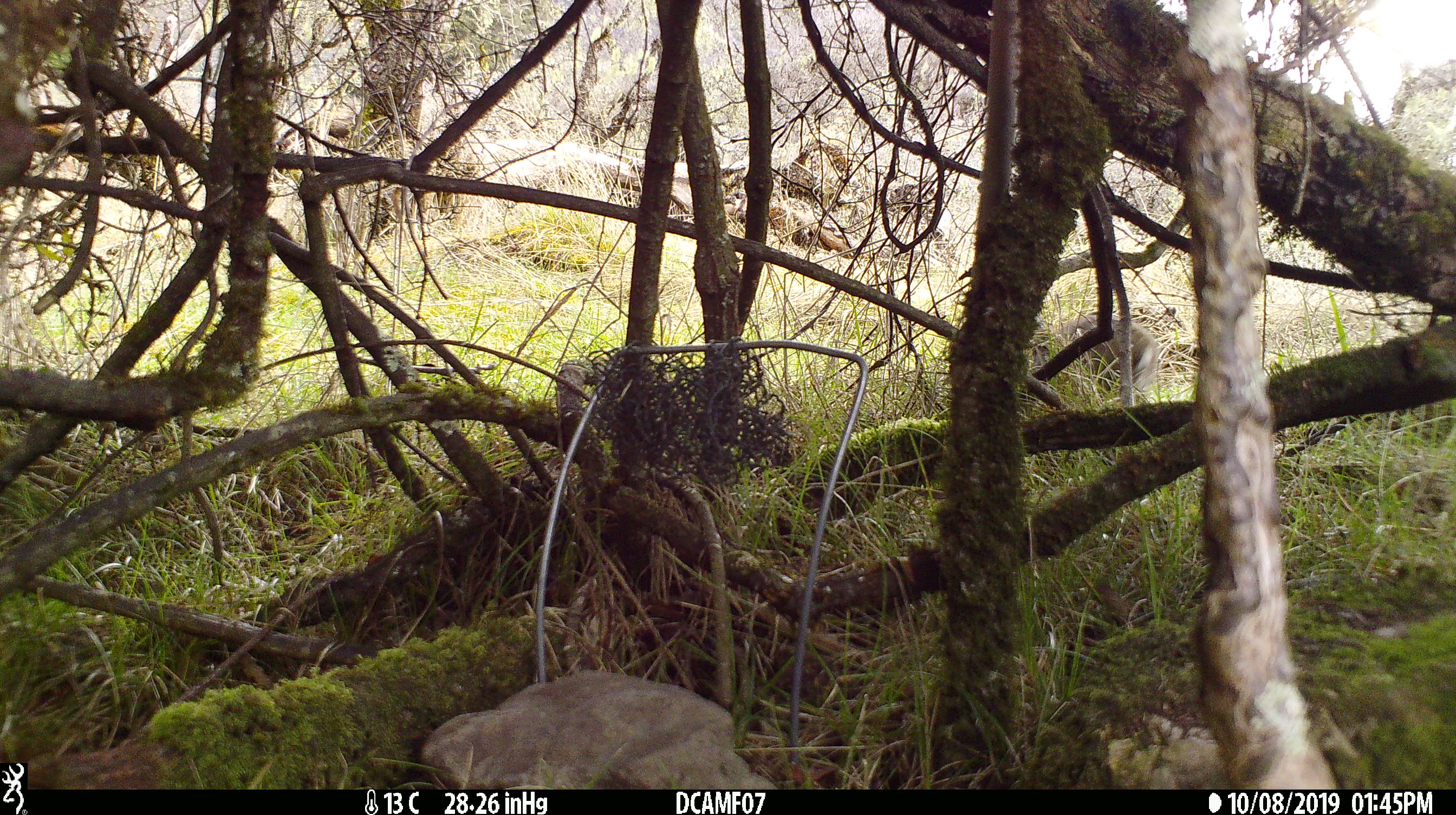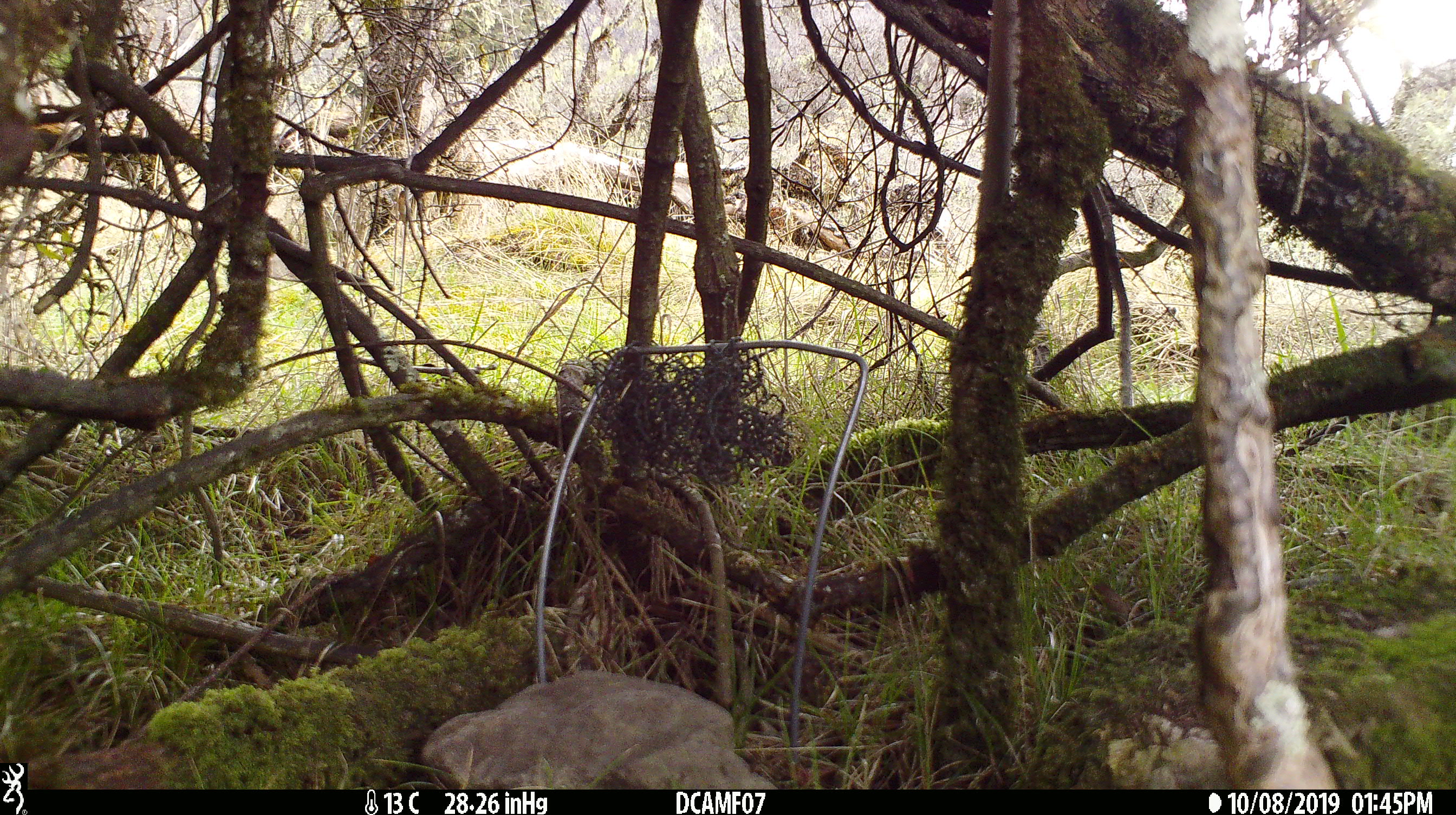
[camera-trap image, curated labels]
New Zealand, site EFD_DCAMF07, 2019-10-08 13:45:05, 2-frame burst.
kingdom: Animalia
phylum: Chordata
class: Mammalia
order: Lagomorpha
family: Leporidae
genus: Oryctolagus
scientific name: Oryctolagus cuniculus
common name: european rabbit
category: rabbit